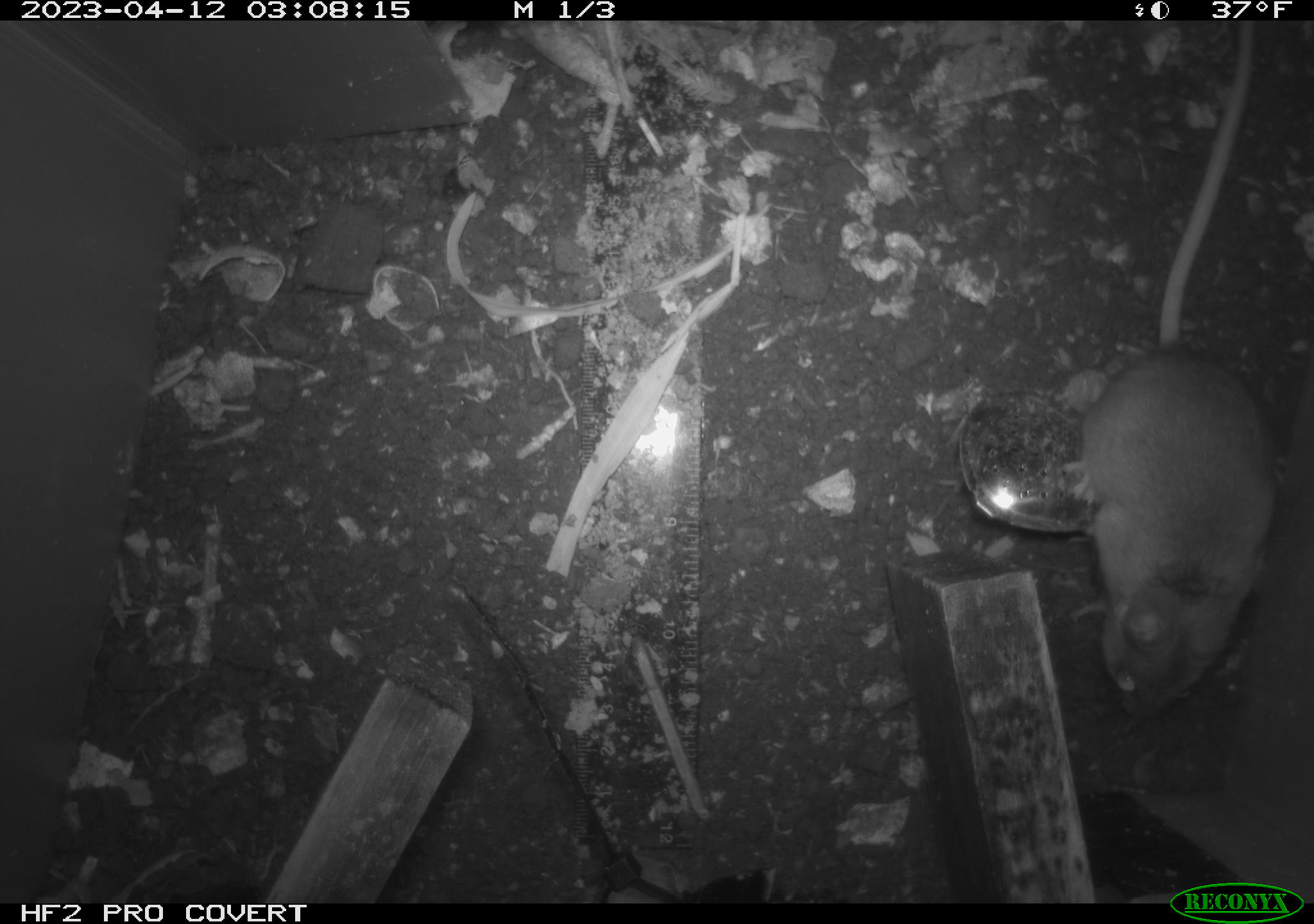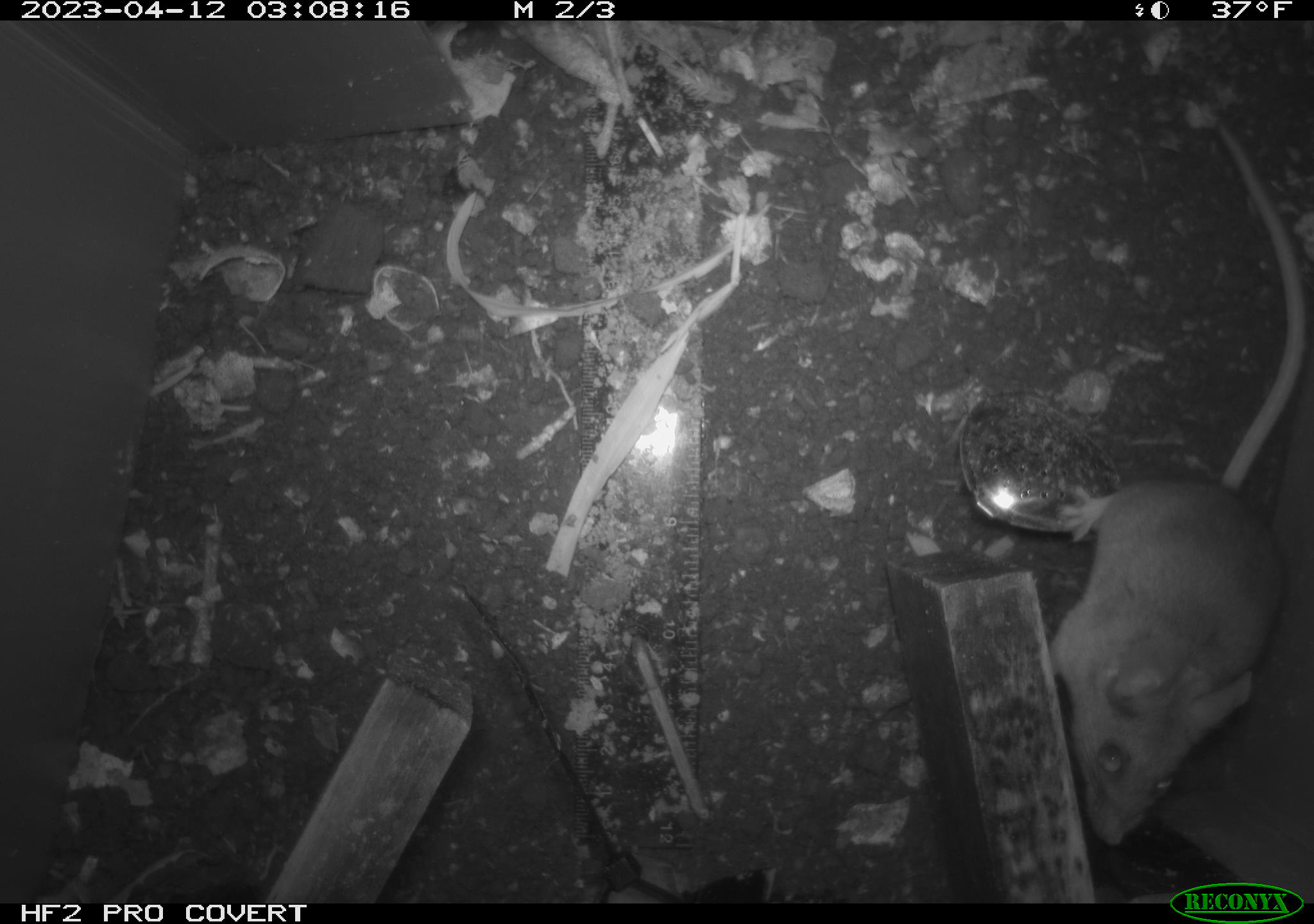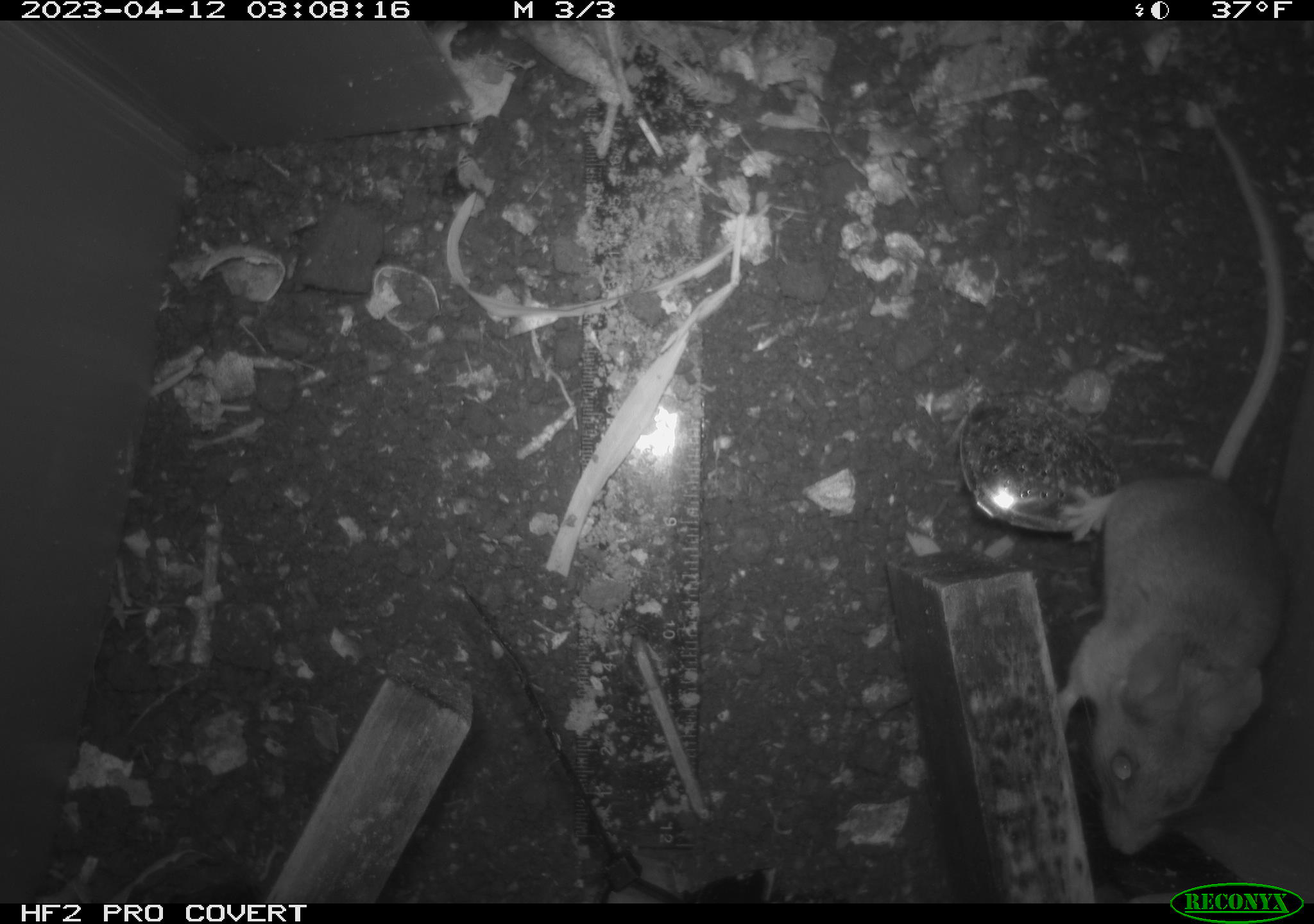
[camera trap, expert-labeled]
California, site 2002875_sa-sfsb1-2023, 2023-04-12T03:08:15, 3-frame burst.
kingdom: Animalia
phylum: Chordata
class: Mammalia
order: Rodentia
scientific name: Rodentia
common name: mouse species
Mouse species (Rodentia).